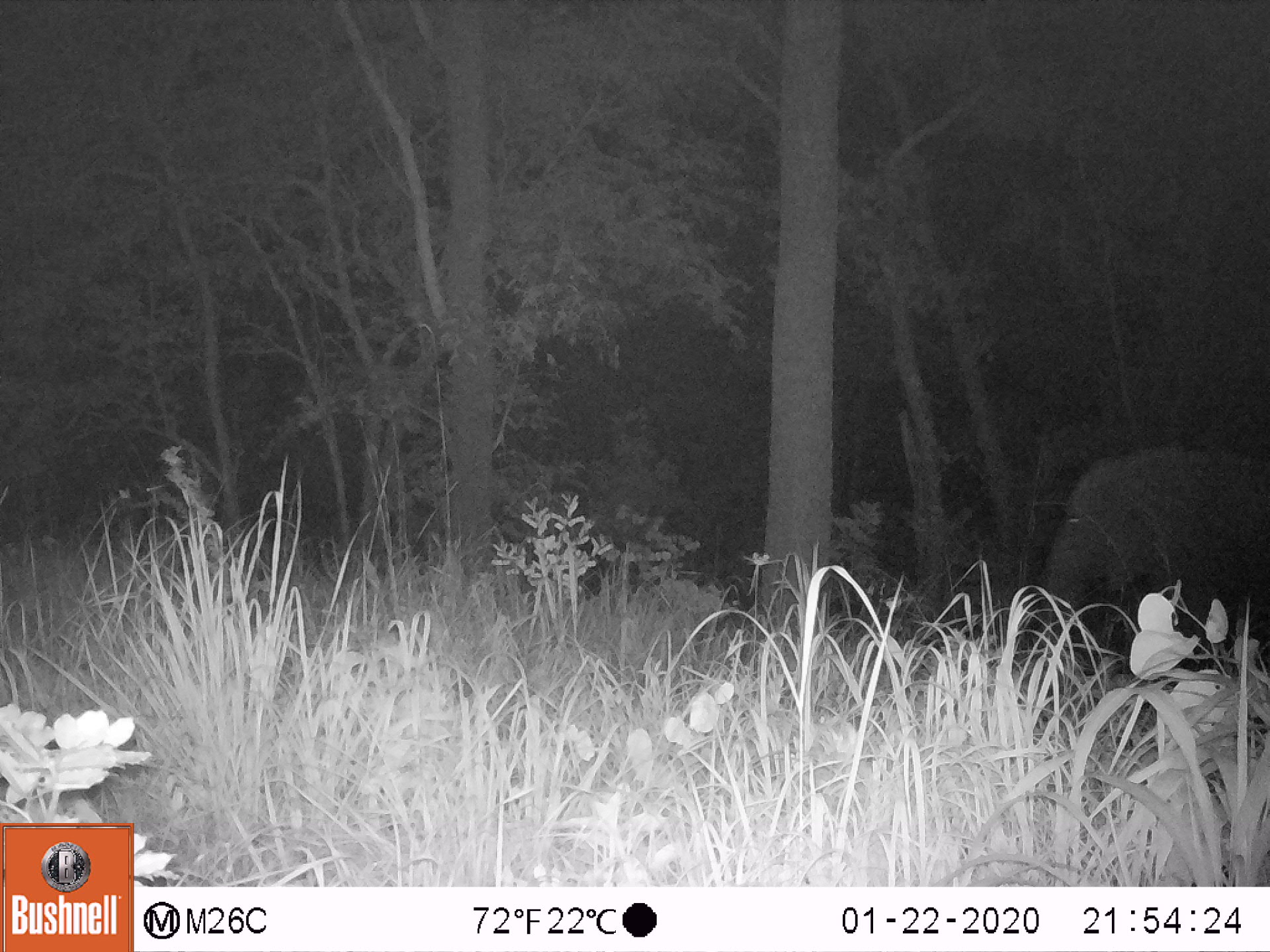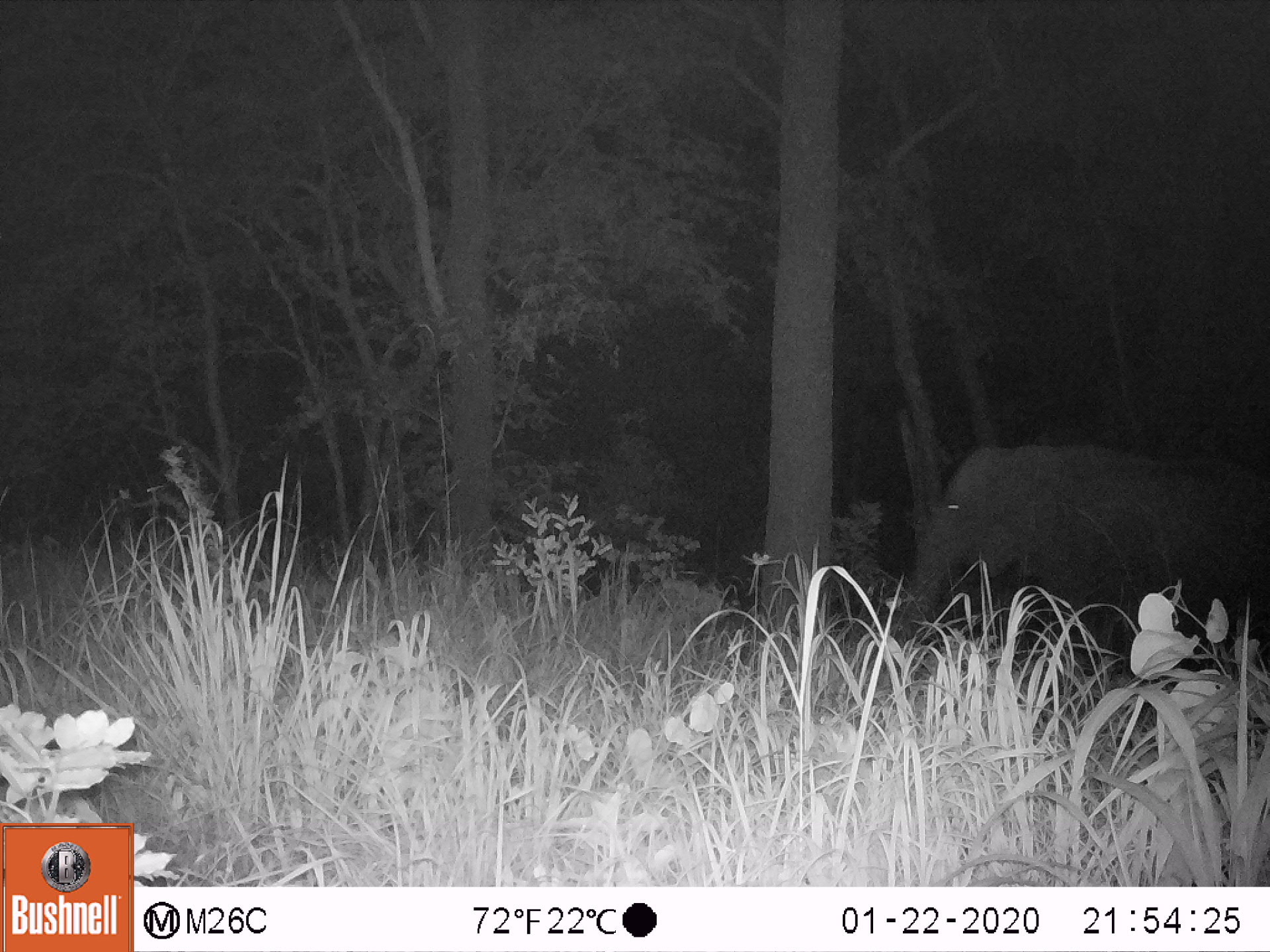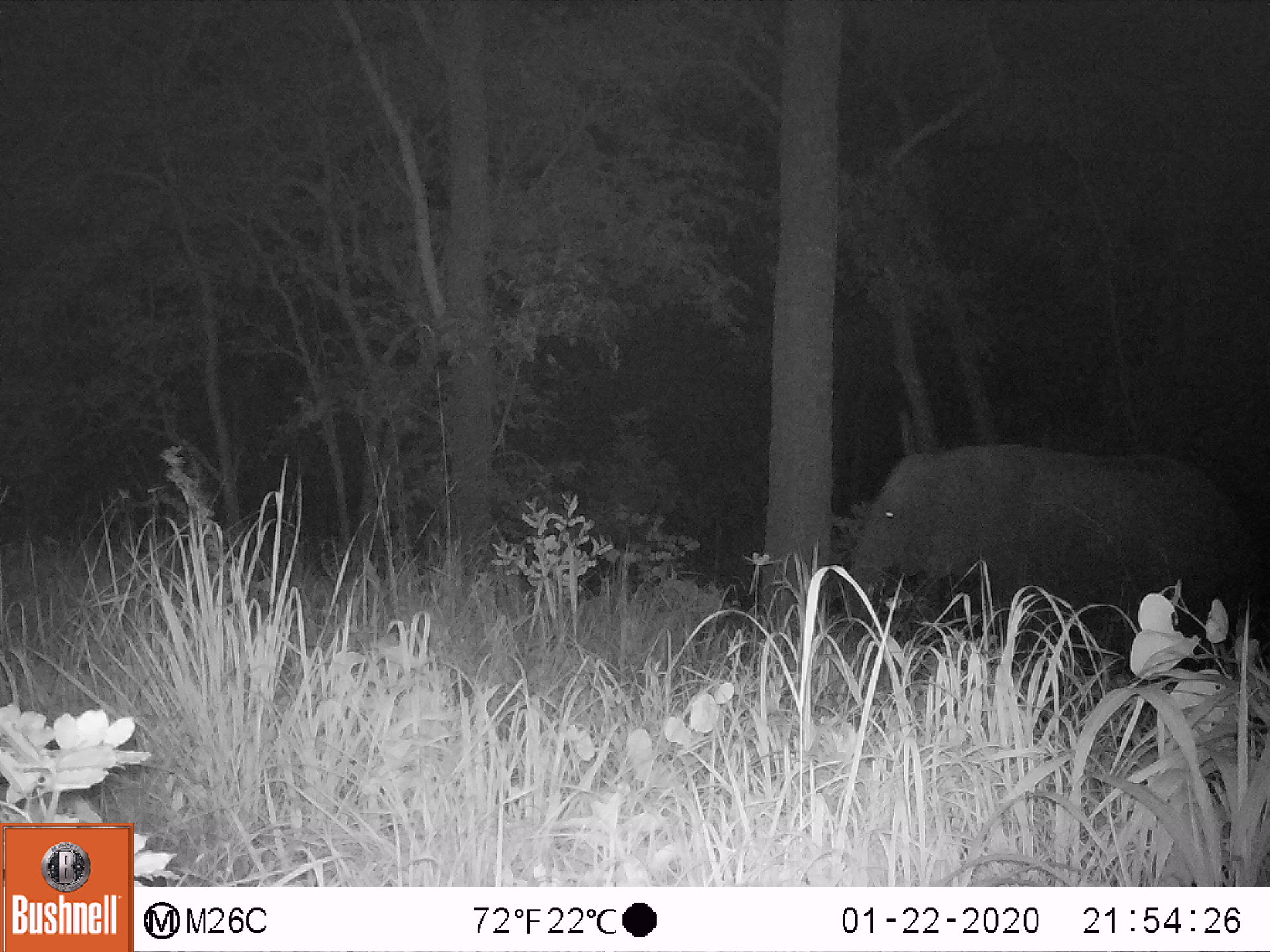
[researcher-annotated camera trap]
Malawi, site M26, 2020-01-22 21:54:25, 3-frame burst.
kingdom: Animalia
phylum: Chordata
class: Mammalia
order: Proboscidea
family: Elephantidae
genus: Loxodonta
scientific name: Loxodonta africana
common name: african savanna elephant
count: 1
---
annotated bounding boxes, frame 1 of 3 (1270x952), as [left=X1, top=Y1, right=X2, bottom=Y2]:
african savanna elephant: [left=1037, top=442, right=1270, bottom=646]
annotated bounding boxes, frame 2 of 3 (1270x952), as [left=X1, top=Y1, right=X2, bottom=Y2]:
african savanna elephant: [left=897, top=446, right=1268, bottom=634]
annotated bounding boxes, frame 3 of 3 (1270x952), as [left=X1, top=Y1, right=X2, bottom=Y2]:
african savanna elephant: [left=843, top=441, right=1253, bottom=654]